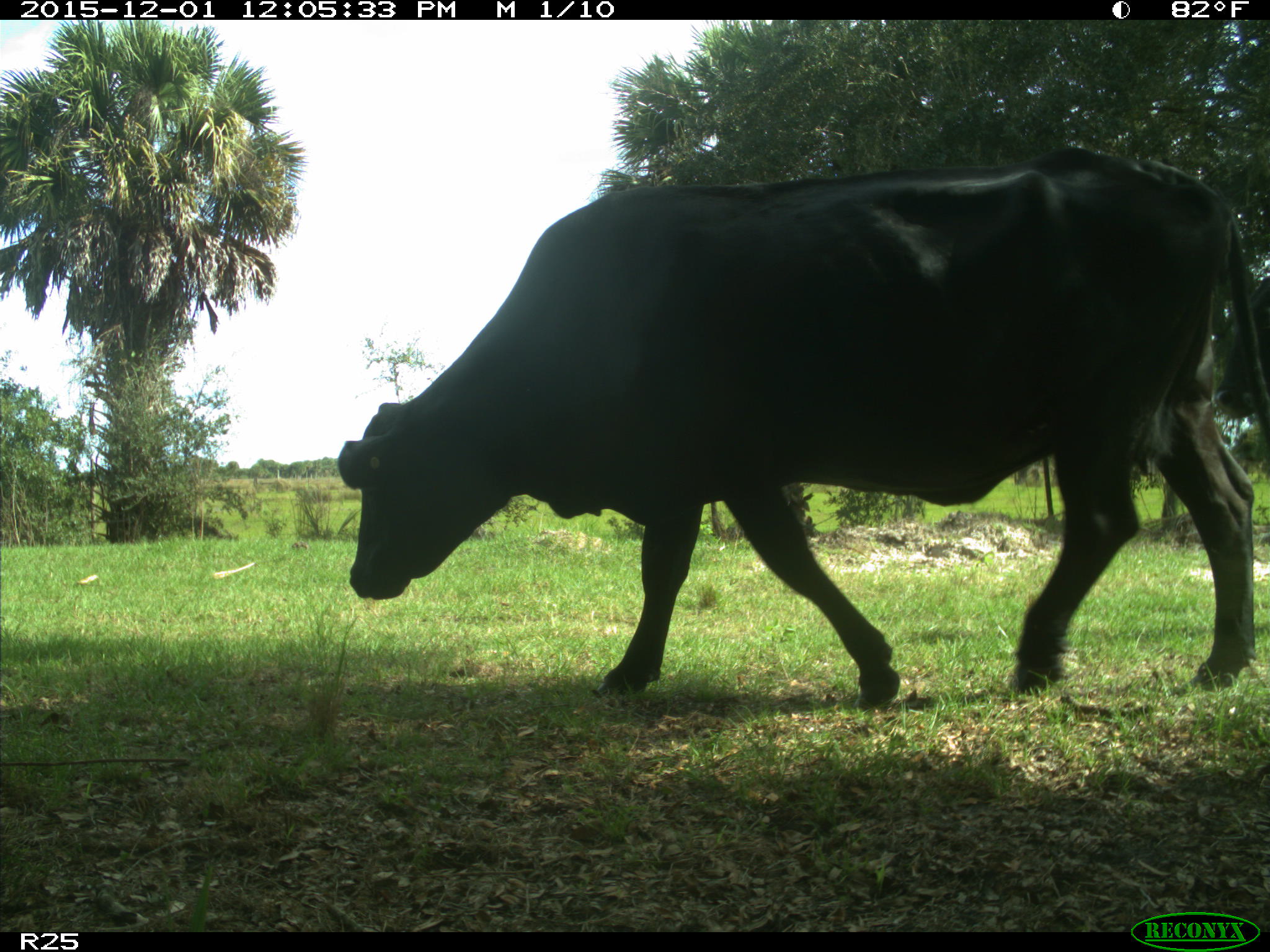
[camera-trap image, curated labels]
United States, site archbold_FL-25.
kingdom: Animalia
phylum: Chordata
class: Mammalia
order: Artiodactyla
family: Bovidae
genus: Bos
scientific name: Bos taurus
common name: domestic cow